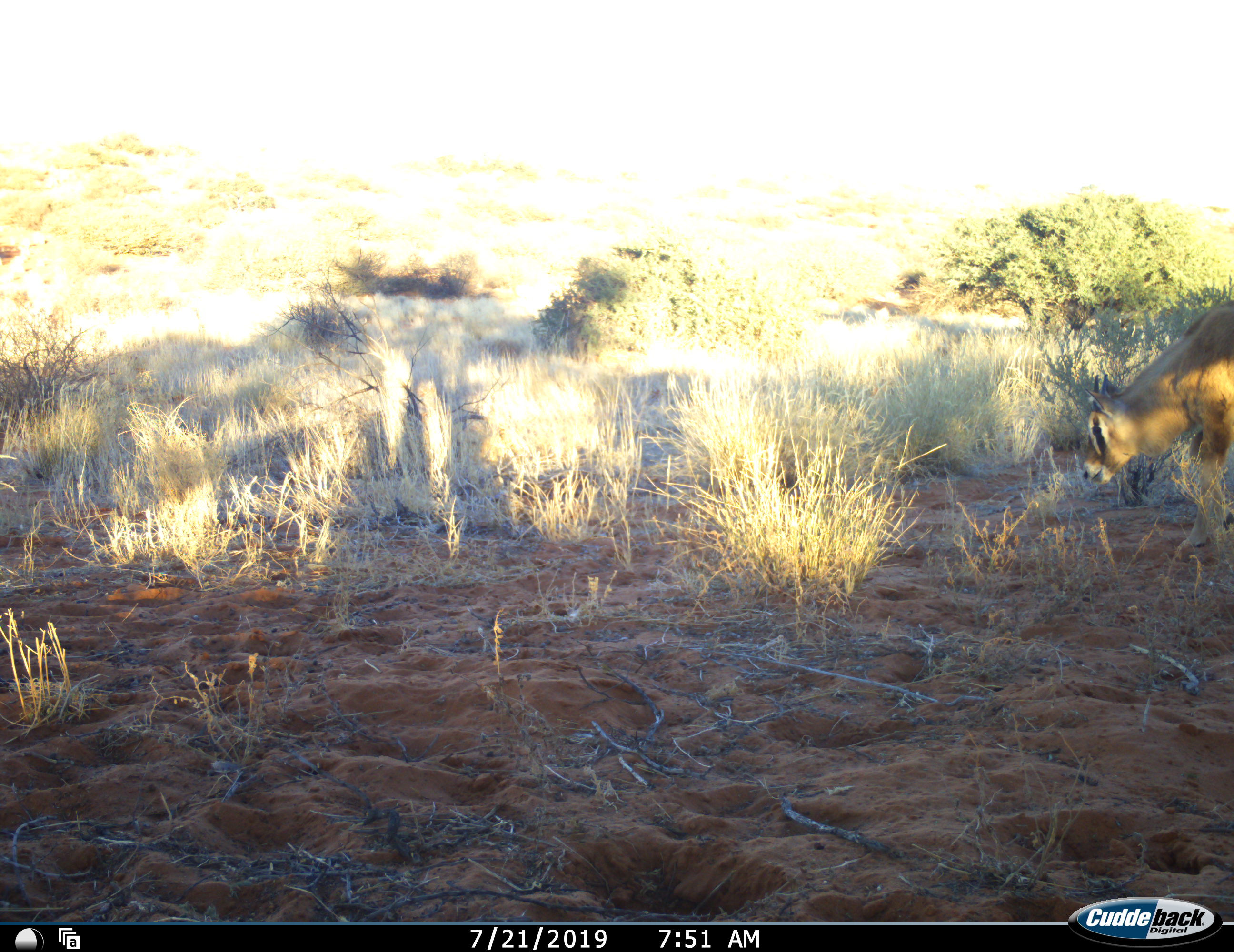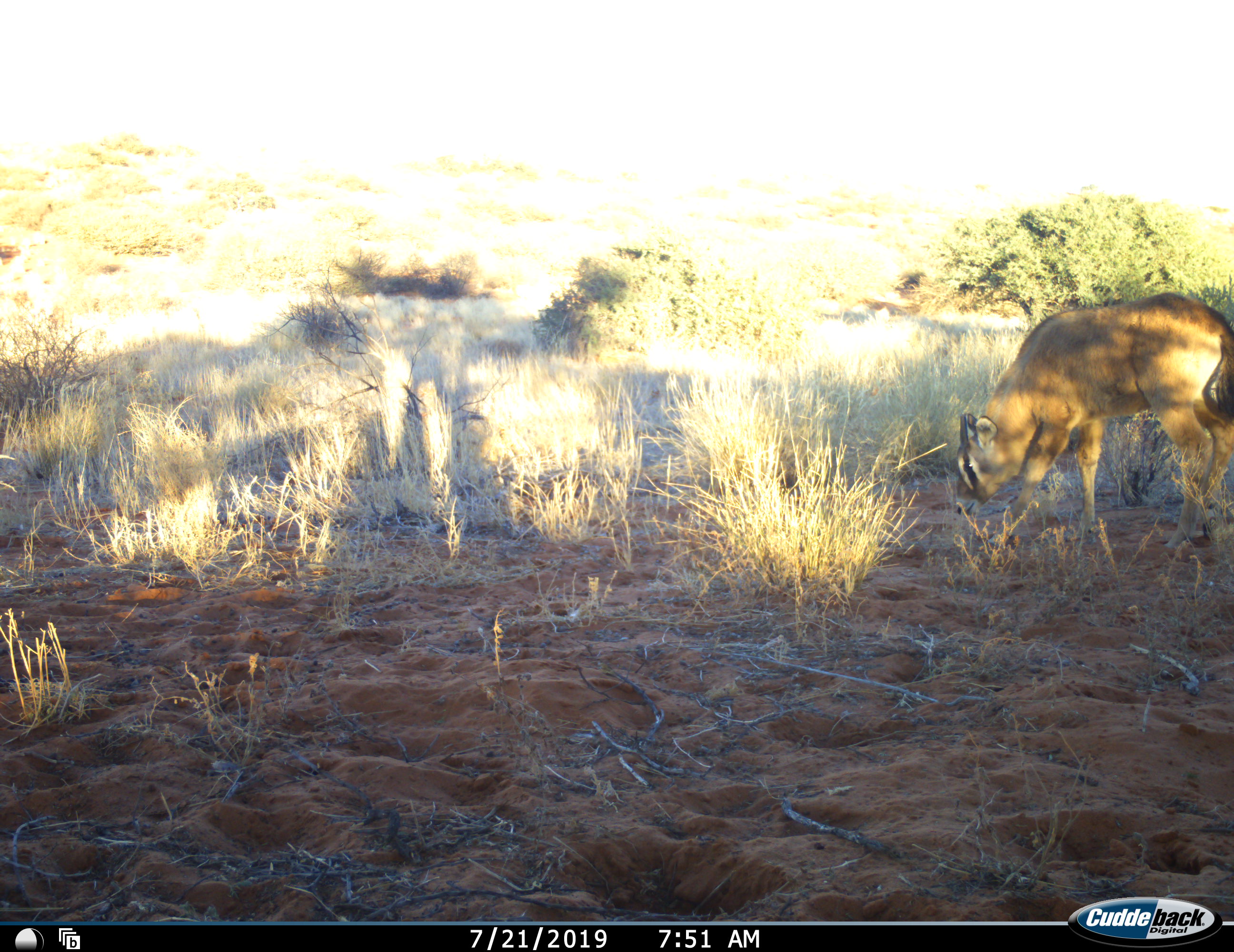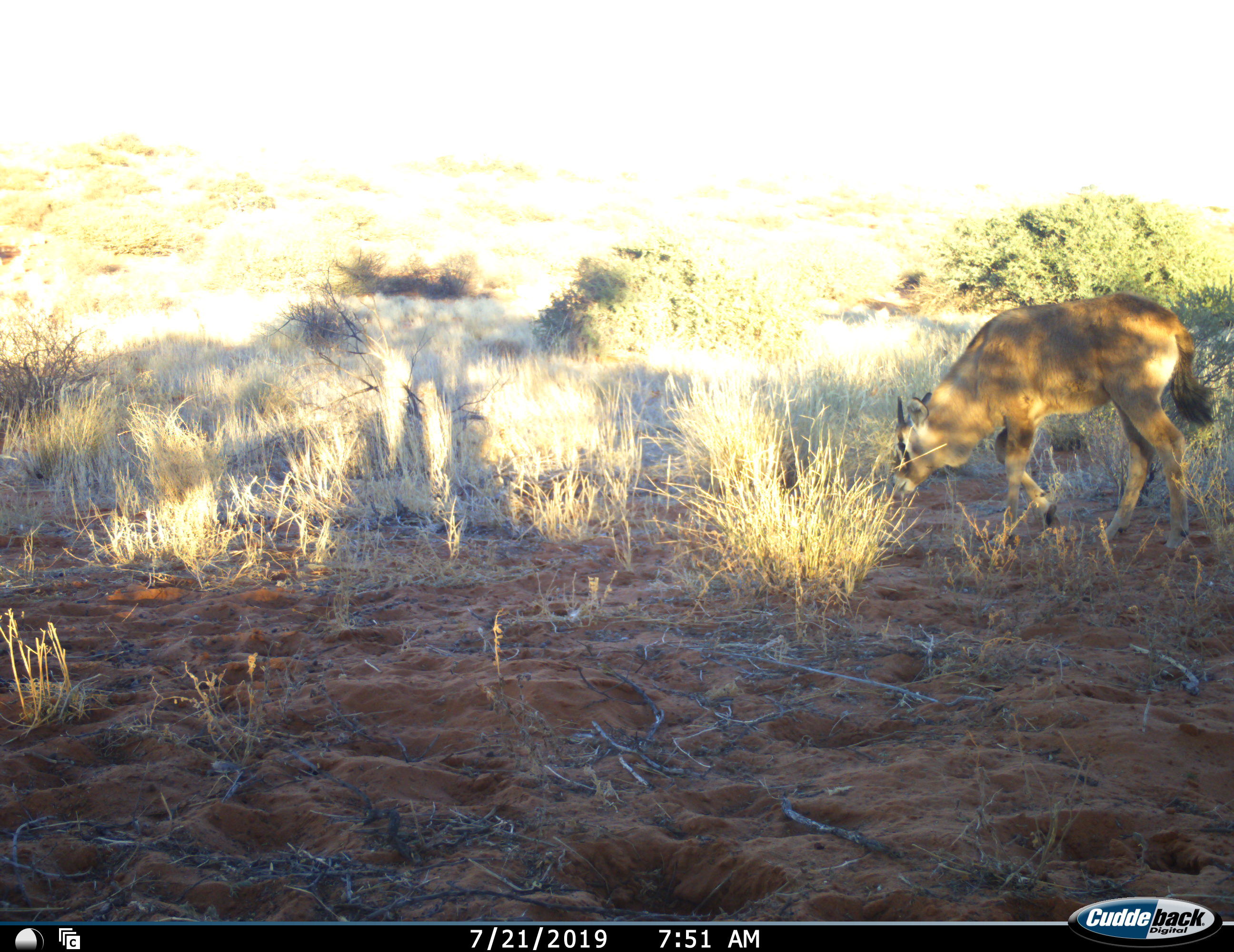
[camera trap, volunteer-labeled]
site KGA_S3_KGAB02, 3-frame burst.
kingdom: Animalia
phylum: Chordata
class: Mammalia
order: Artiodactyla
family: Bovidae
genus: Oryx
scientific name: Oryx gazella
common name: gemsbok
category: oryx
Oryx (gemsbok) (Oryx gazella), count 1. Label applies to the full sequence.